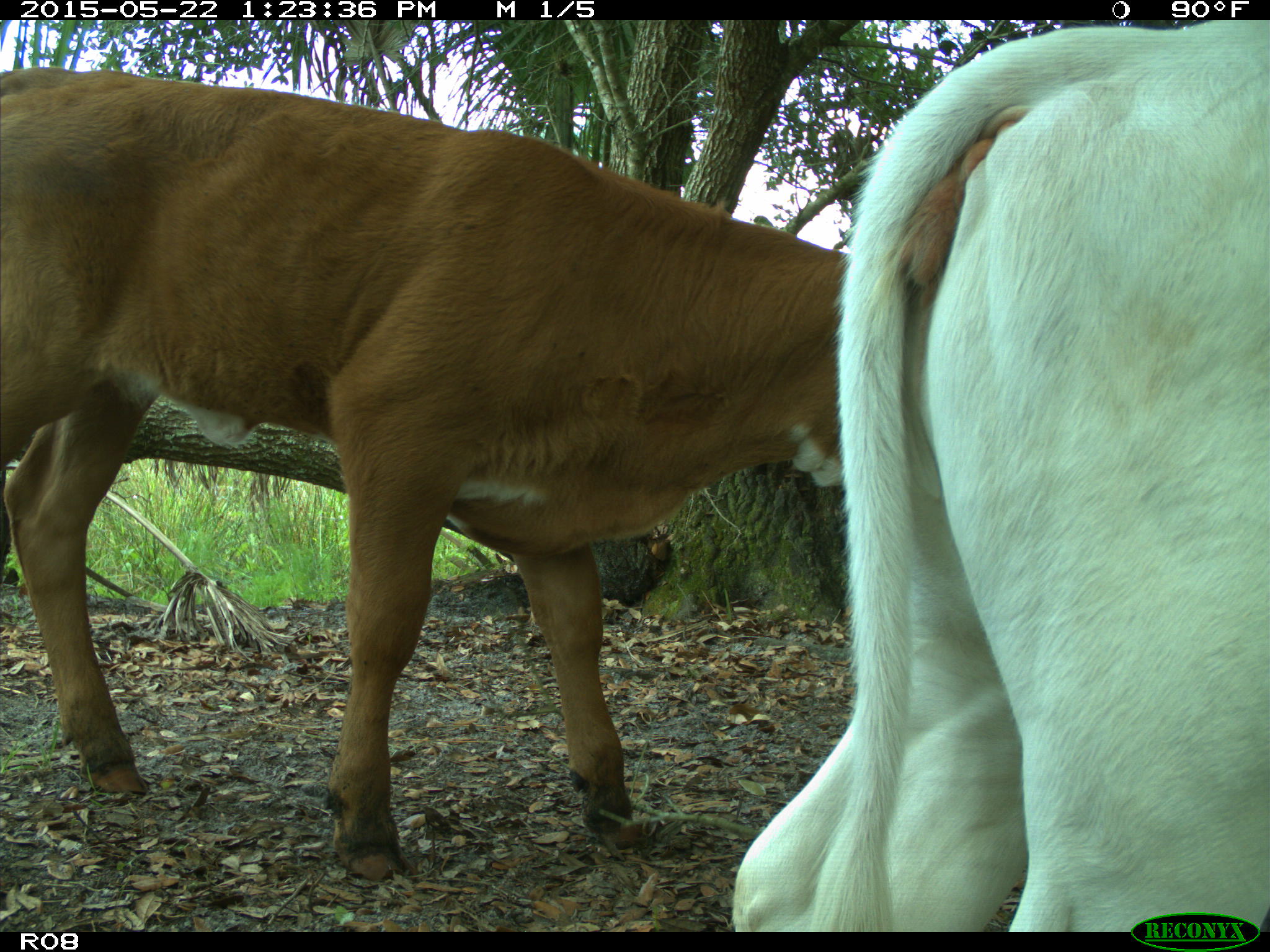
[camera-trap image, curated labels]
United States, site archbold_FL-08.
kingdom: Animalia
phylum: Chordata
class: Mammalia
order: Artiodactyla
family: Bovidae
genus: Bos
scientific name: Bos taurus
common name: domestic cow